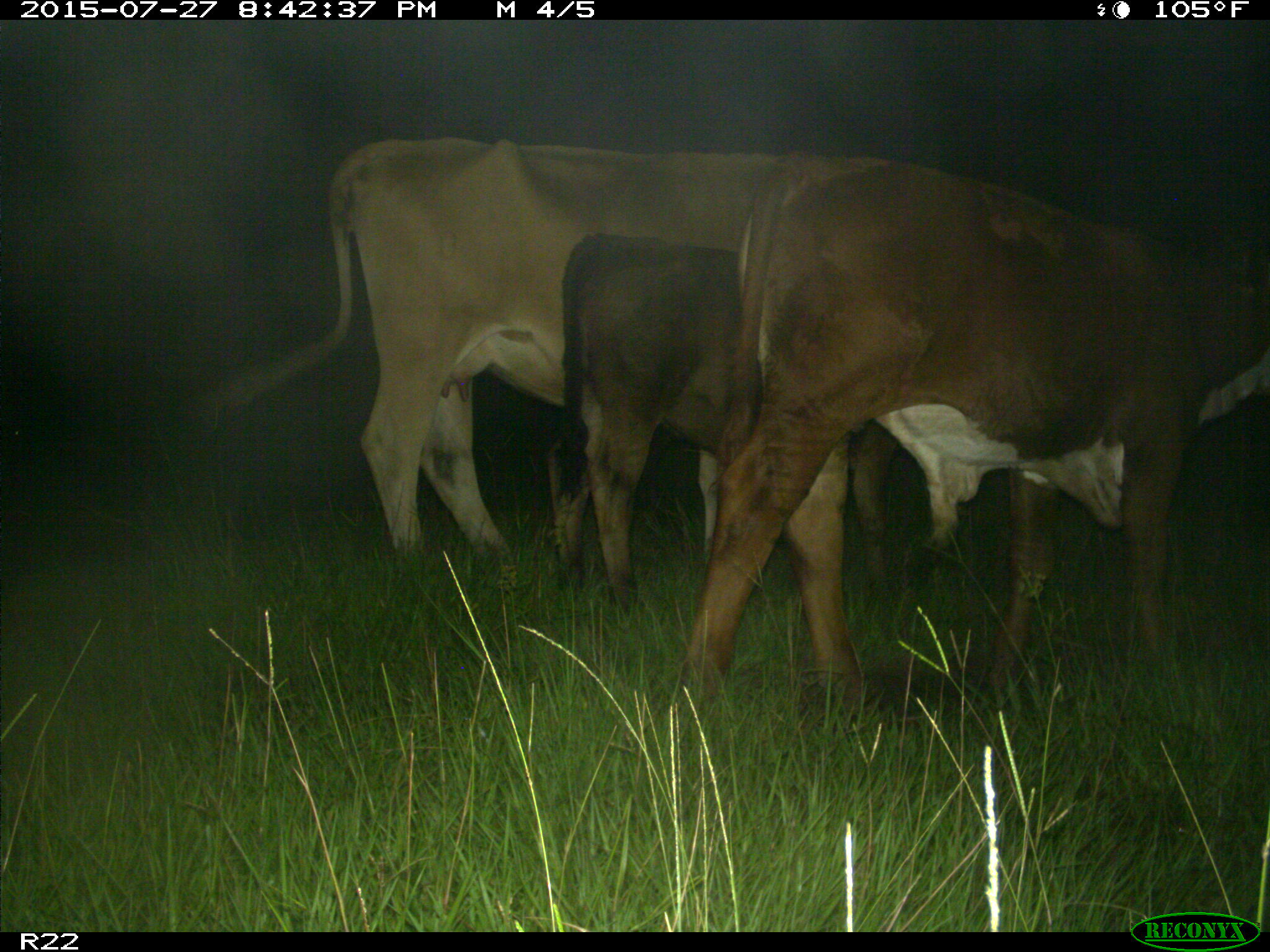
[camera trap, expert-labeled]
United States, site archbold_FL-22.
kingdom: Animalia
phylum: Chordata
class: Mammalia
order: Artiodactyla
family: Bovidae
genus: Bos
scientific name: Bos taurus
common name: domestic cow